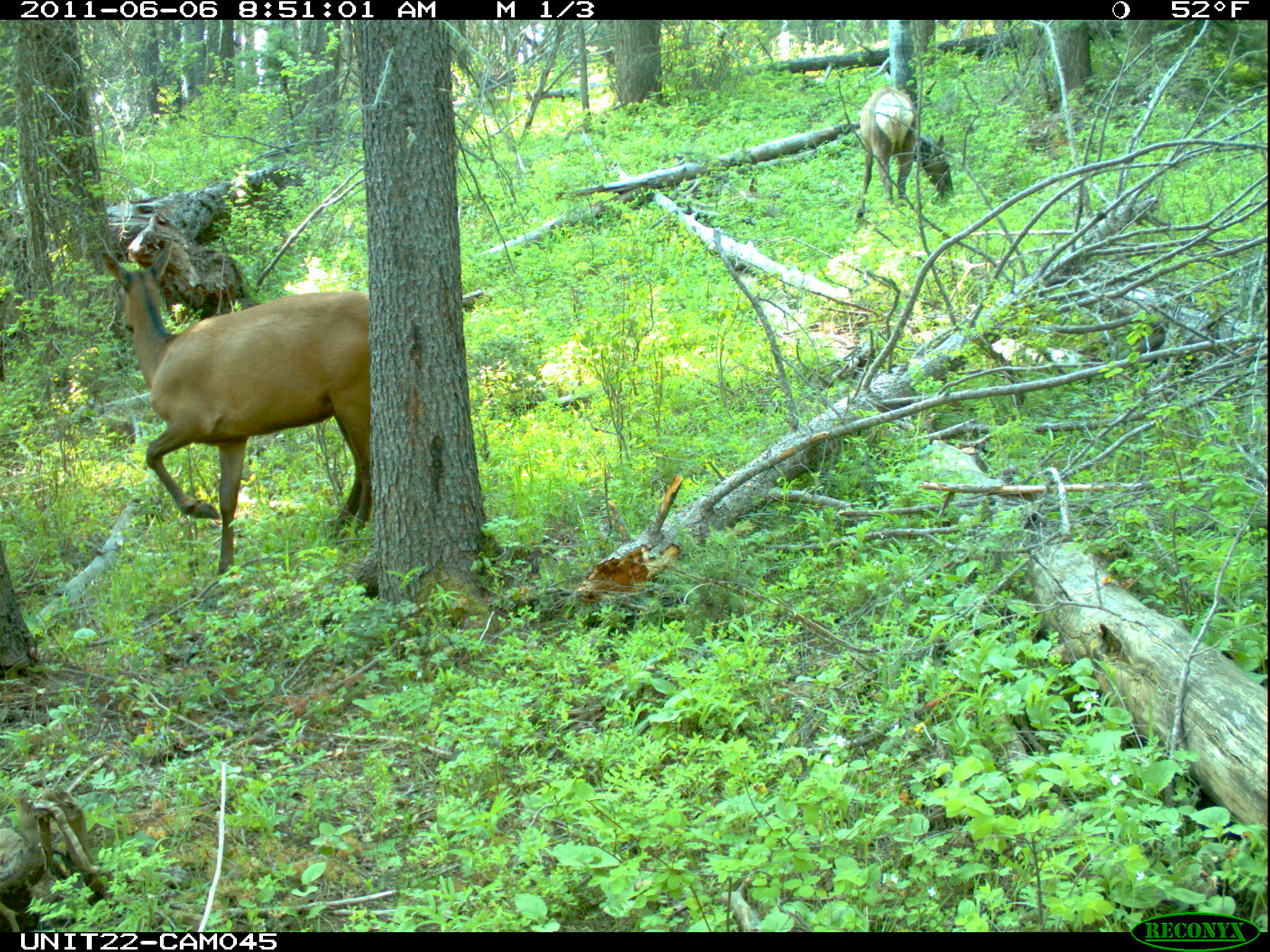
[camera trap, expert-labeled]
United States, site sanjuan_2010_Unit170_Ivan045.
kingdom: Animalia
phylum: Chordata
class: Mammalia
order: Artiodactyla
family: Cervidae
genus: Cervus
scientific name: Cervus elaphus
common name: red deer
Cervus elaphus (red deer).